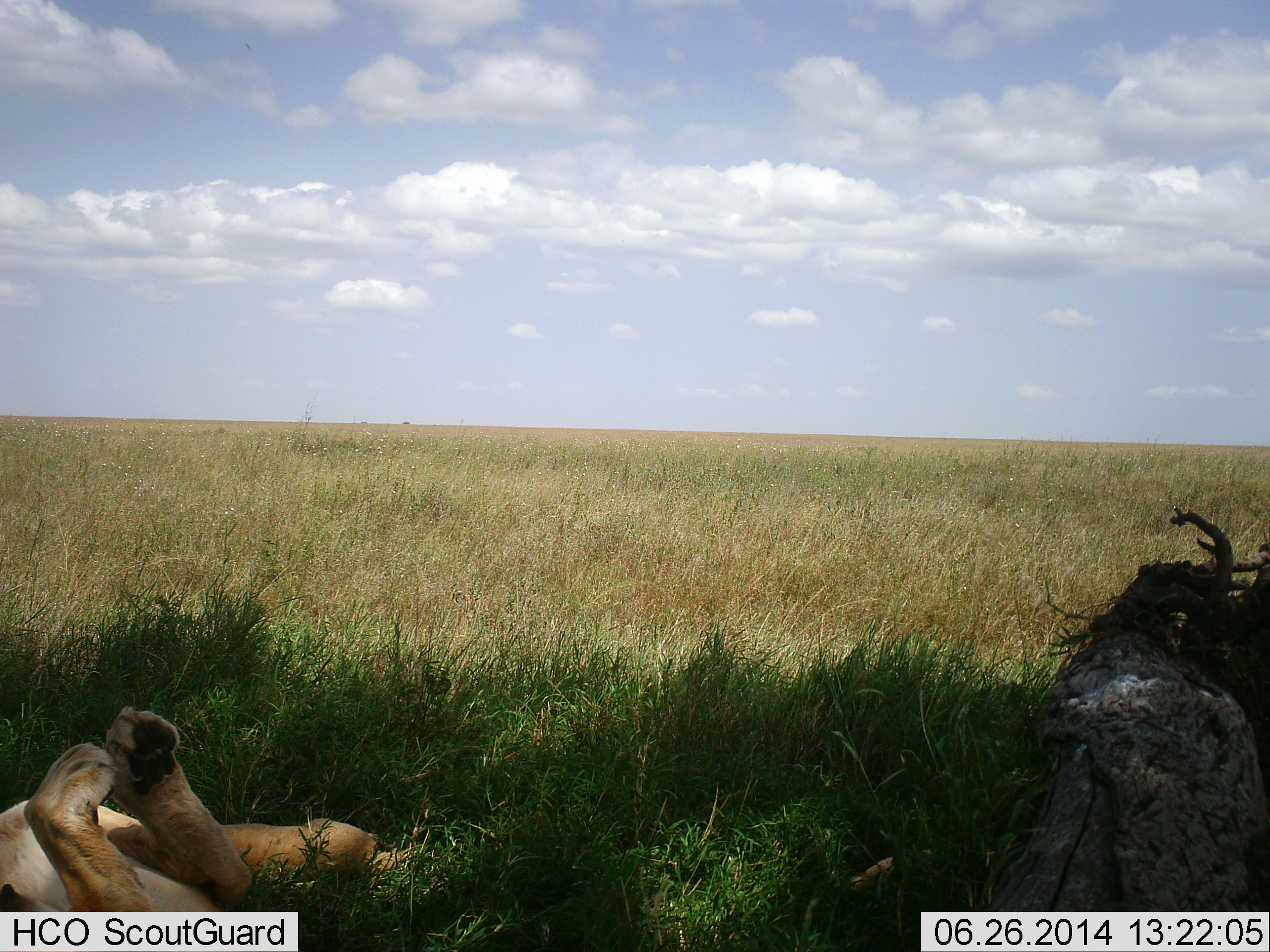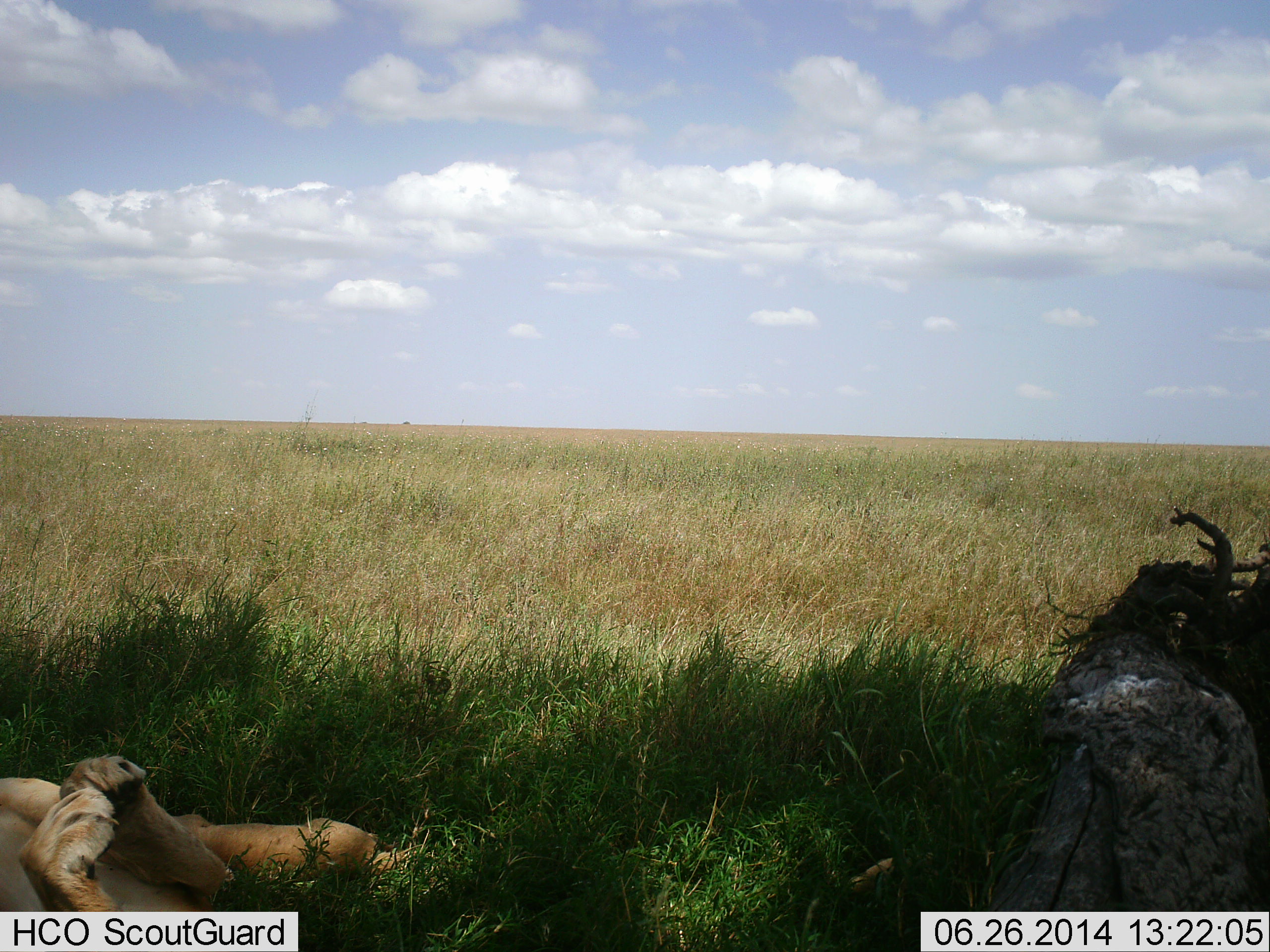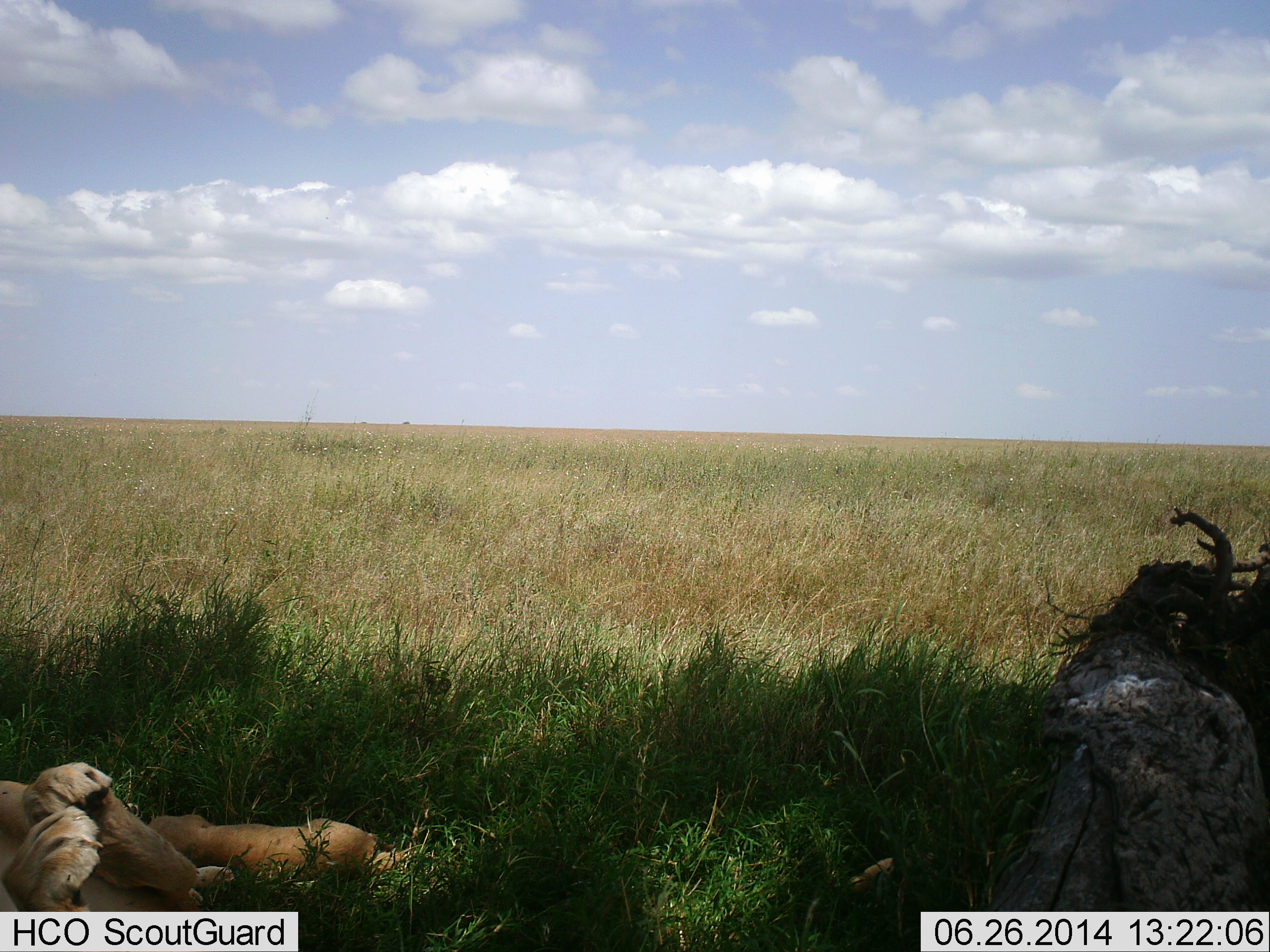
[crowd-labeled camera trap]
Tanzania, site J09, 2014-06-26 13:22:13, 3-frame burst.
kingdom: Animalia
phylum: Chordata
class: Mammalia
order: Carnivora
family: Felidae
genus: Panthera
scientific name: Panthera leo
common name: lion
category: lionfemale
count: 2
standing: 0%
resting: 100%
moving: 0%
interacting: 0%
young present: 40%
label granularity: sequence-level